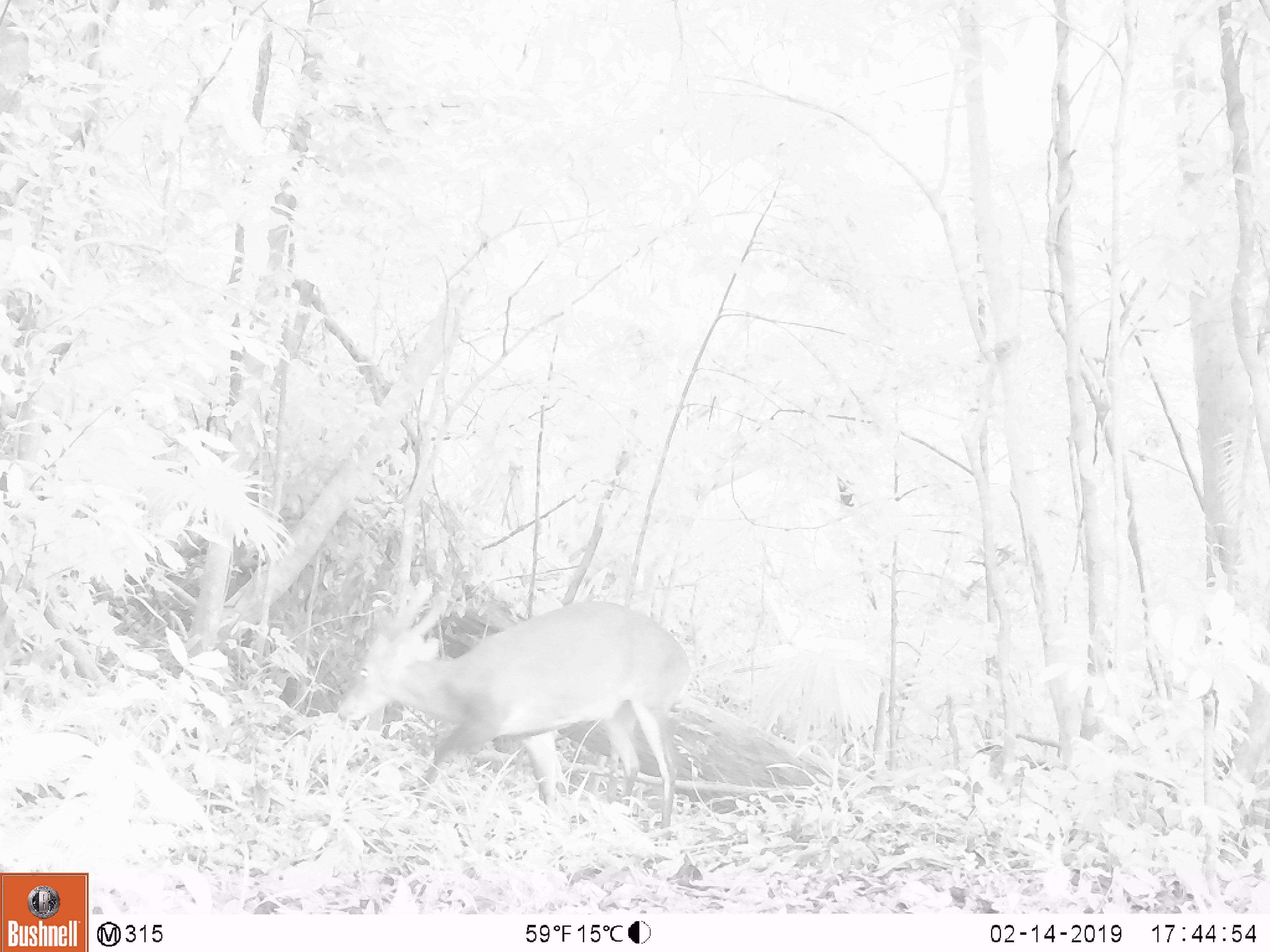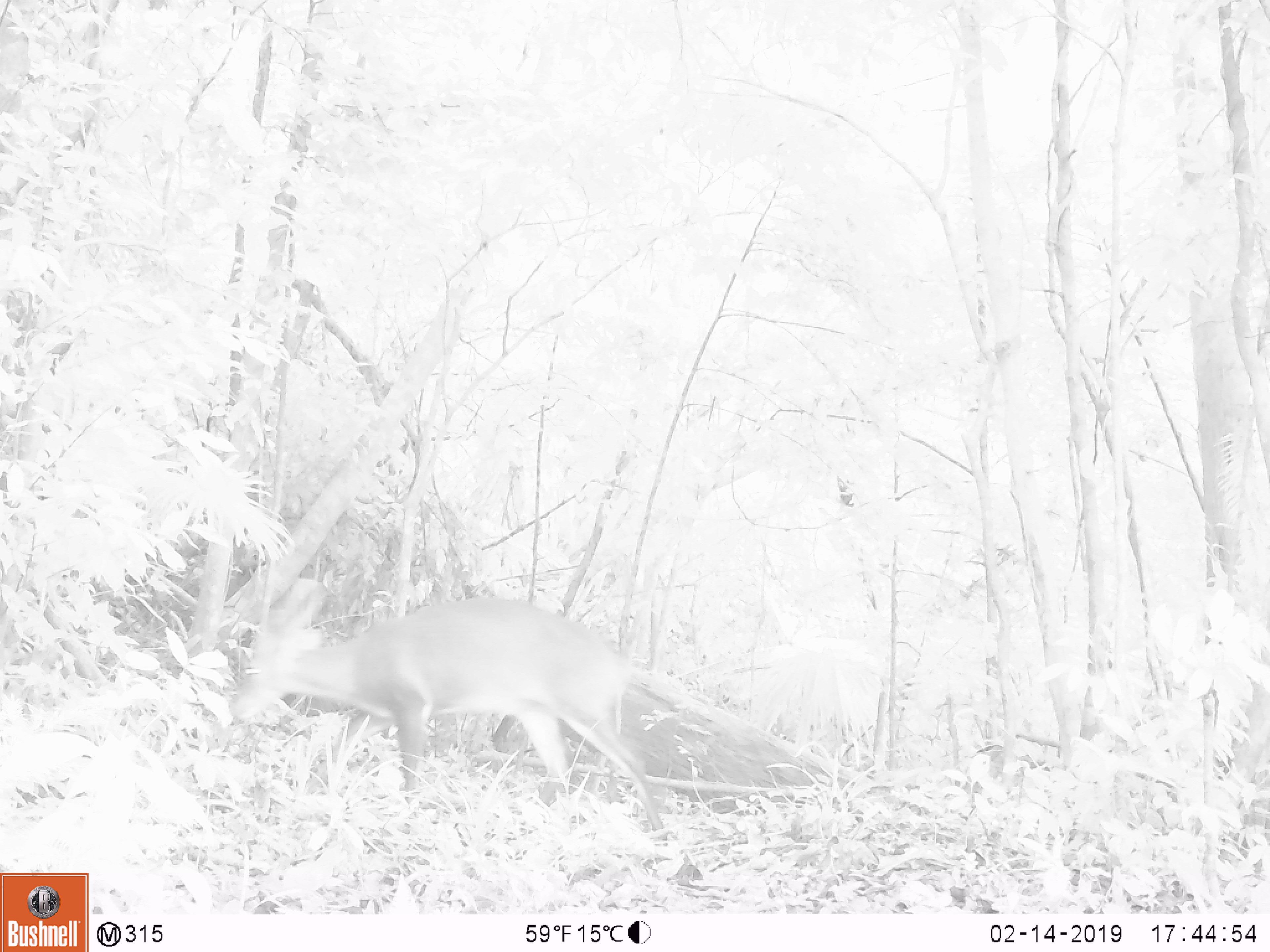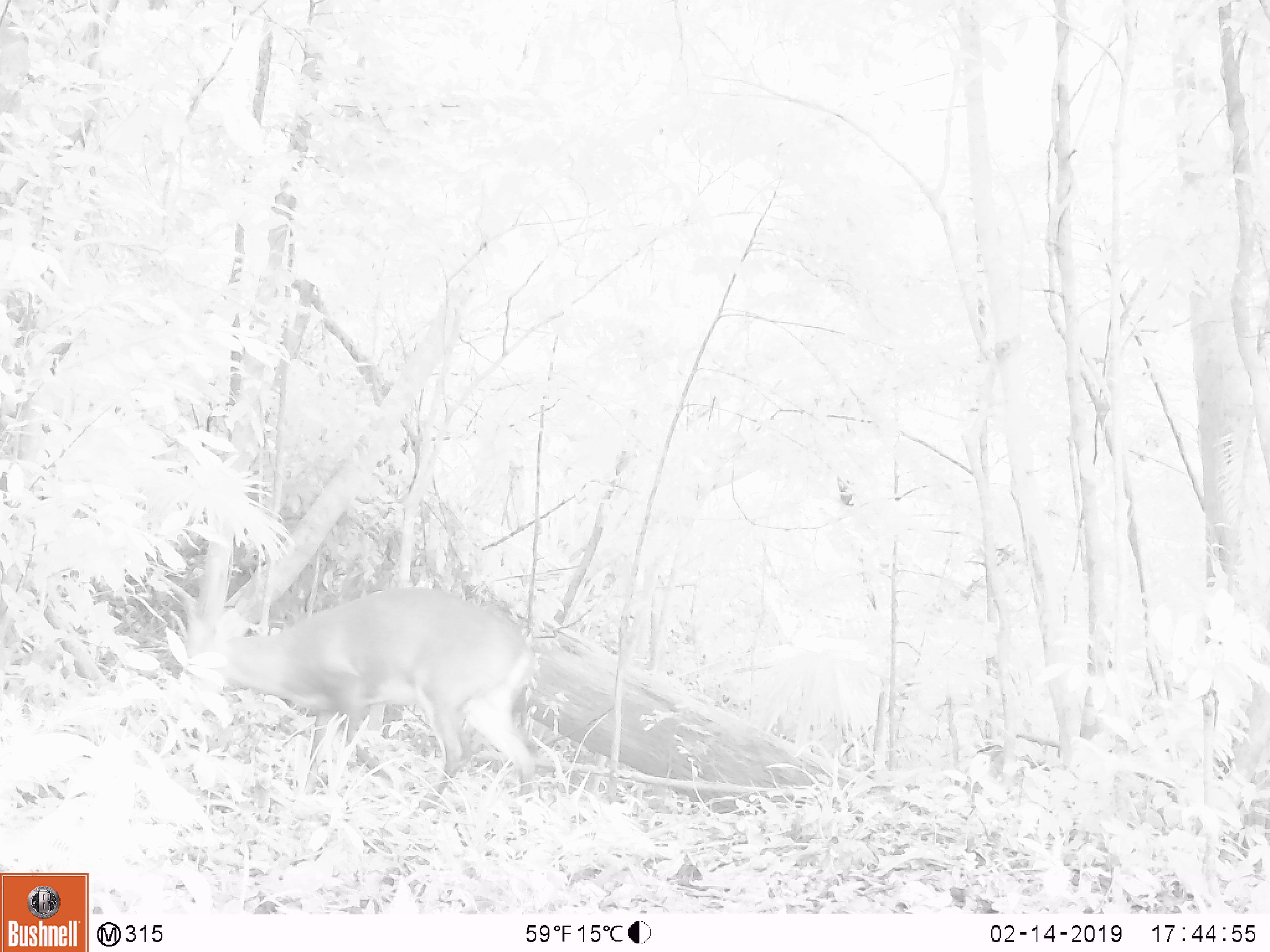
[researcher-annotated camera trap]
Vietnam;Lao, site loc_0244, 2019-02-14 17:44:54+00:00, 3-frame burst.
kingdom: Animalia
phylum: Chordata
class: Mammalia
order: Artiodactyla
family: Cervidae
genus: Muntiacus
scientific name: Muntiacus vuquangensis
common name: large-antlered muntjac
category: large antlered muntjac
Large antlered muntjac (large-antlered muntjac) (Muntiacus vuquangensis). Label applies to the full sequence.